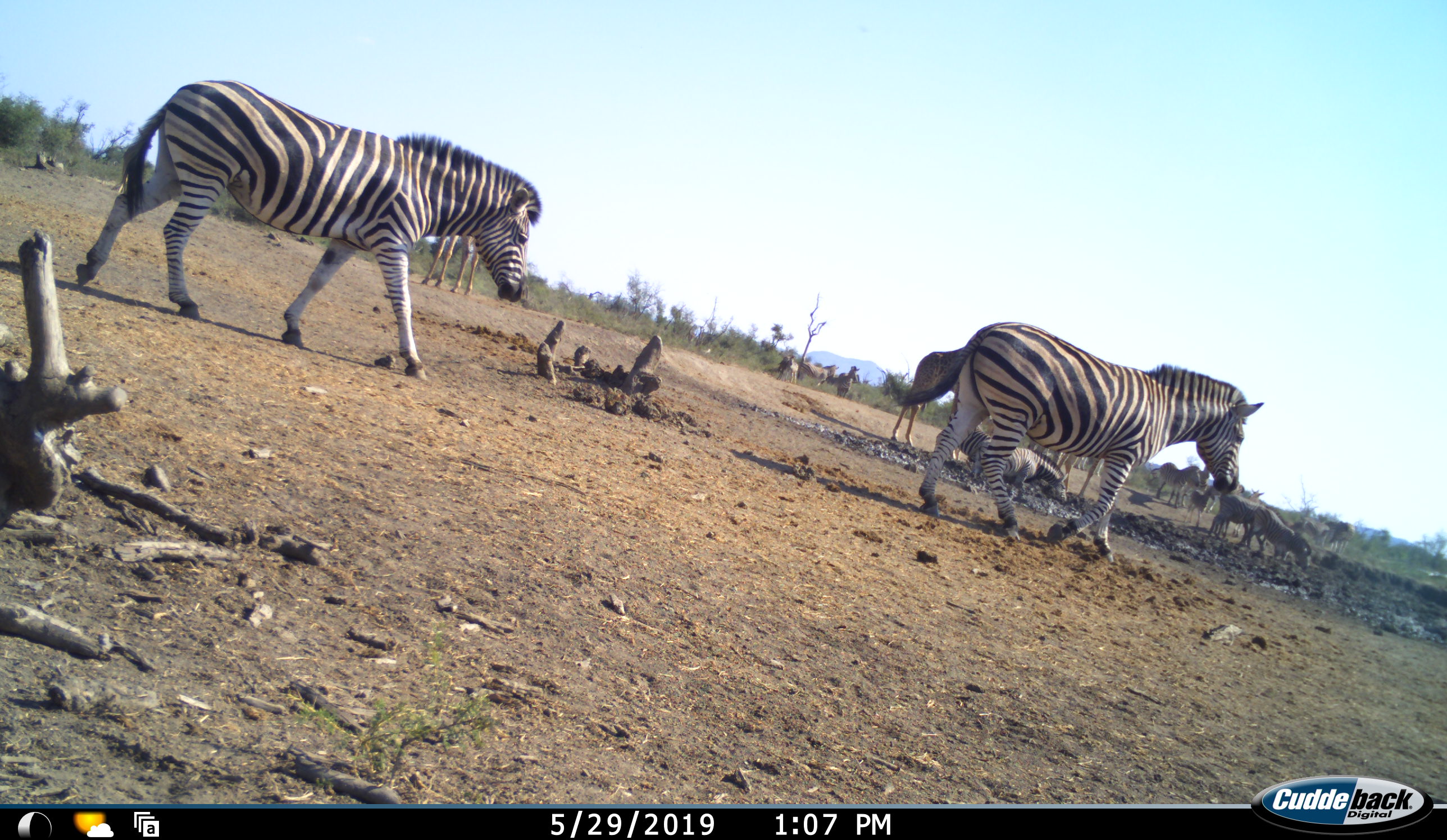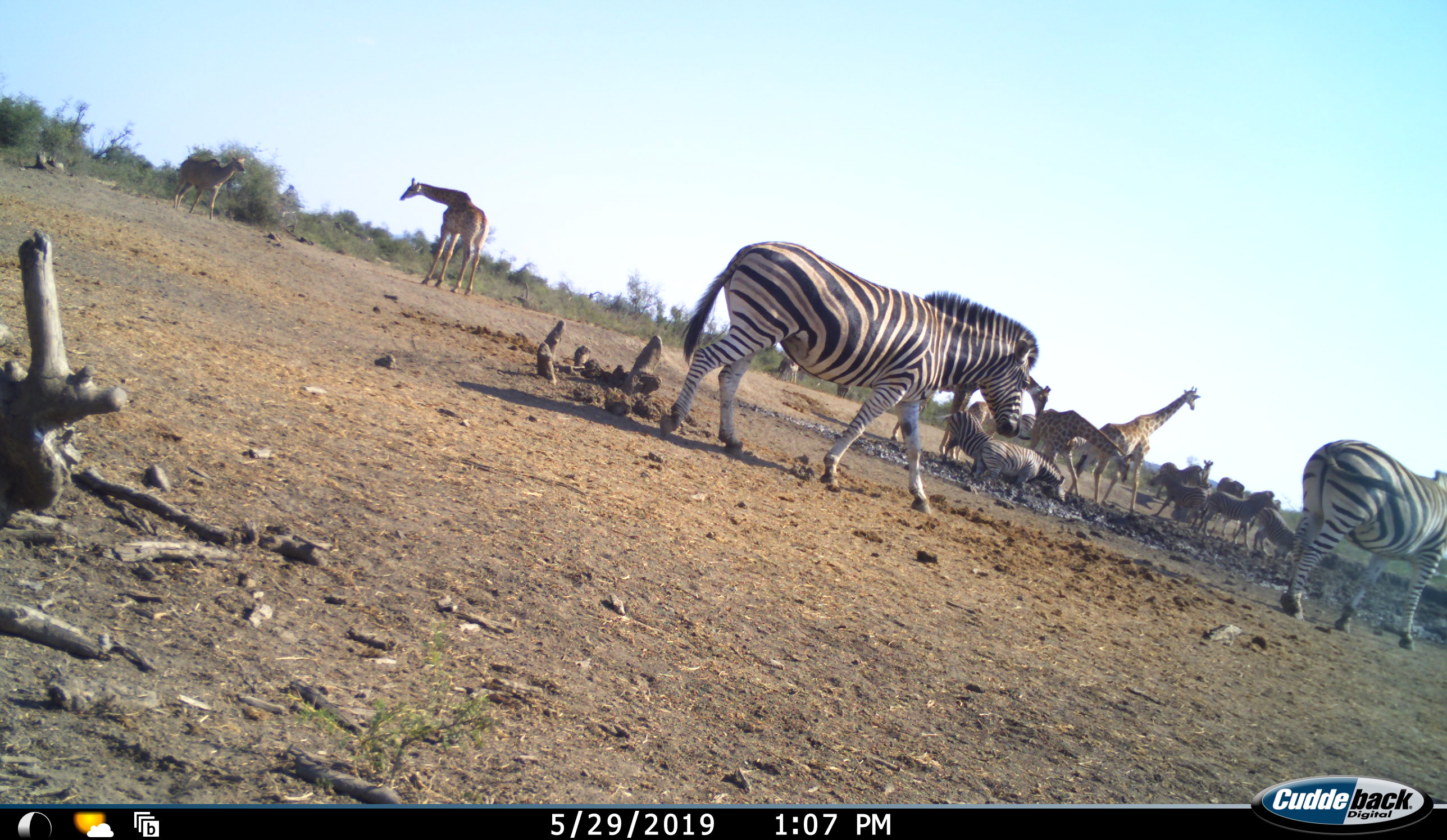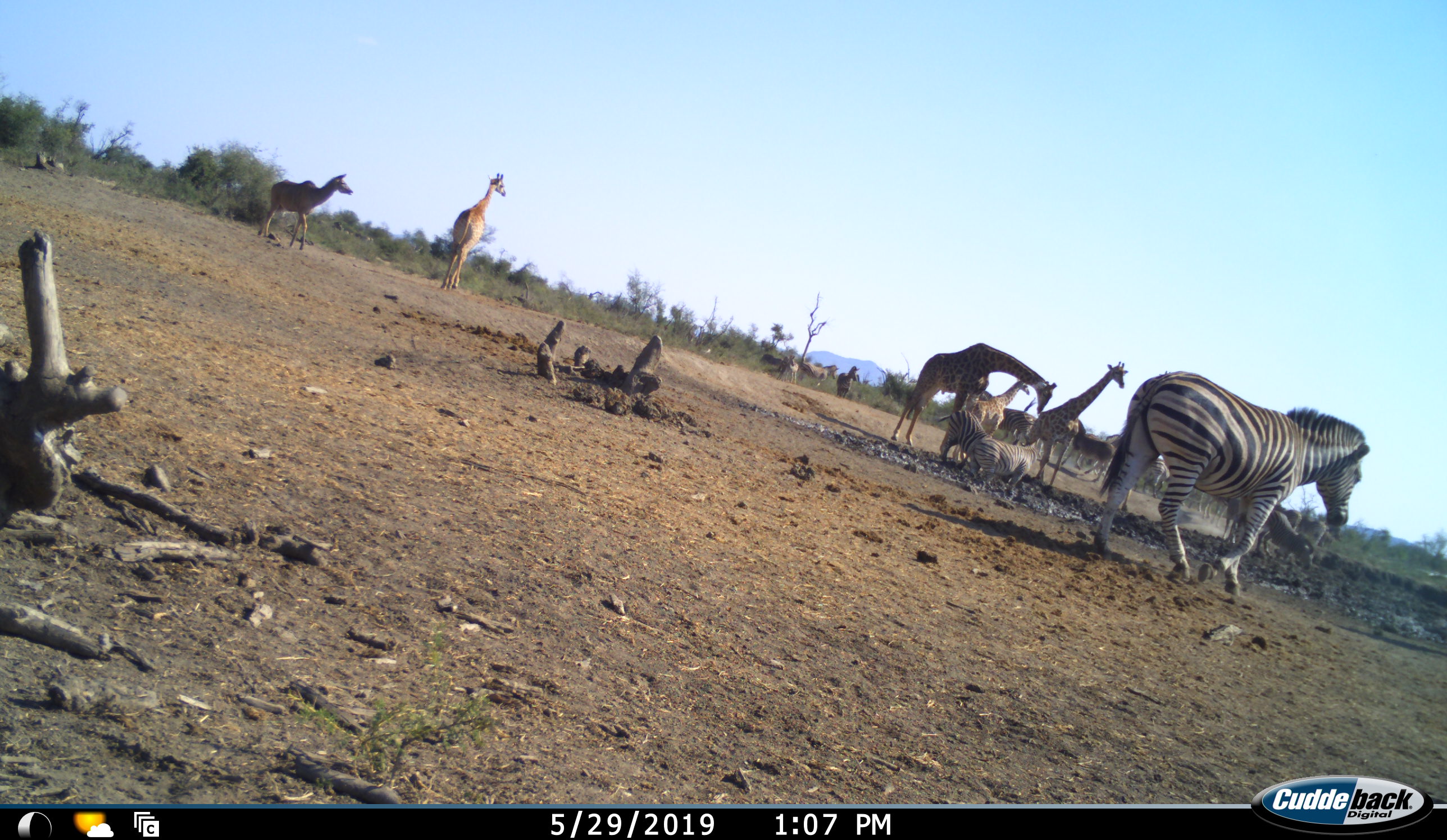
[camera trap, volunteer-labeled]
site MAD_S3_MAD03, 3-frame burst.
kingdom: Animalia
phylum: Chordata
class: Mammalia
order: Artiodactyla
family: Giraffidae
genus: Giraffa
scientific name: Giraffa camelopardalis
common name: giraffe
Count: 4.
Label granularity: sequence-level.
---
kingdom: Animalia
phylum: Chordata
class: Mammalia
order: Perissodactyla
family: Equidae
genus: Equus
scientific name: Equus quagga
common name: plains zebra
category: zebraplains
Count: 7.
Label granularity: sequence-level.